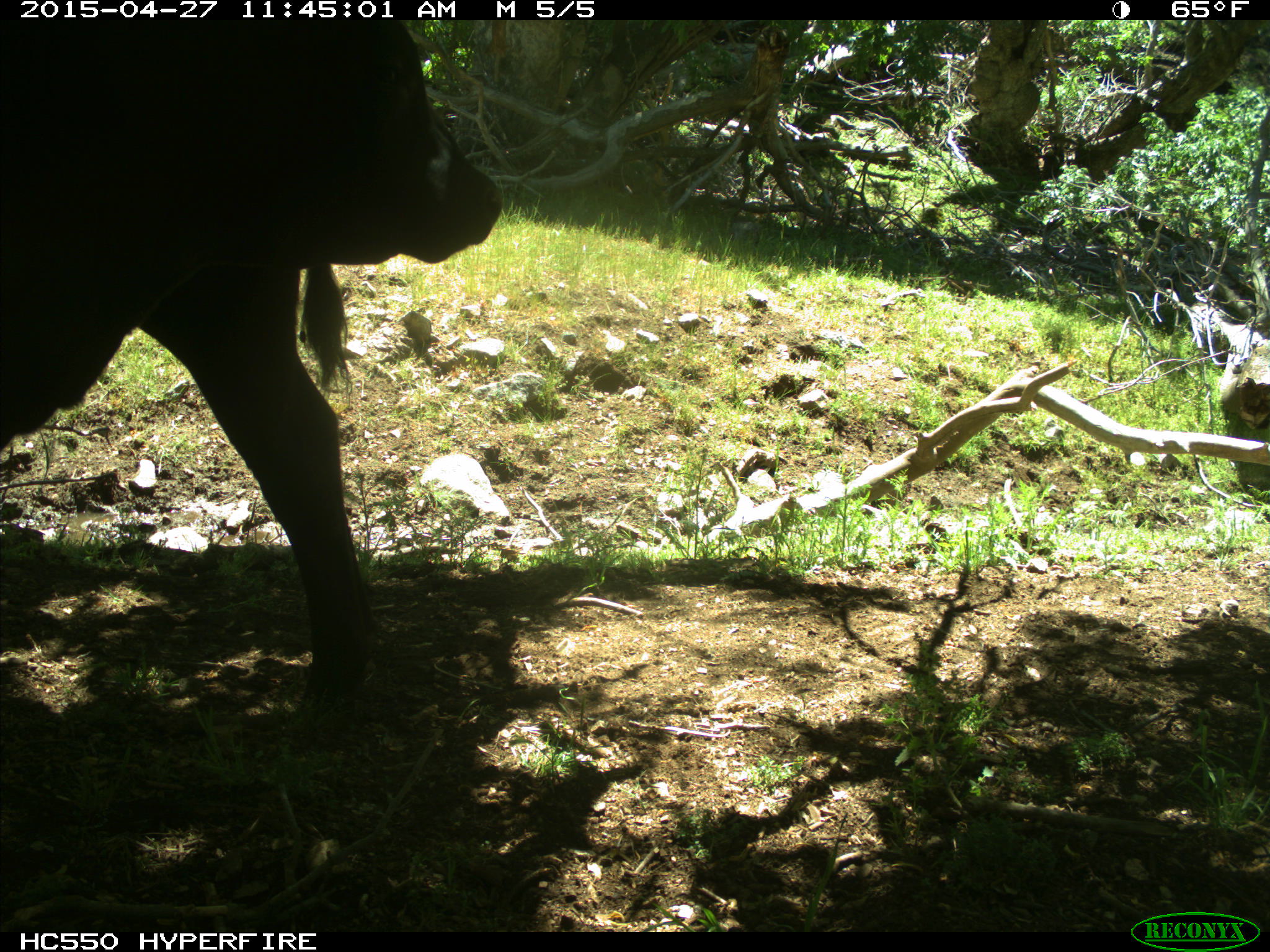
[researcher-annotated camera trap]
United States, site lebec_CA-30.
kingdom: Animalia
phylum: Chordata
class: Mammalia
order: Artiodactyla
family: Bovidae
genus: Bos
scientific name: Bos taurus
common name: domestic cow